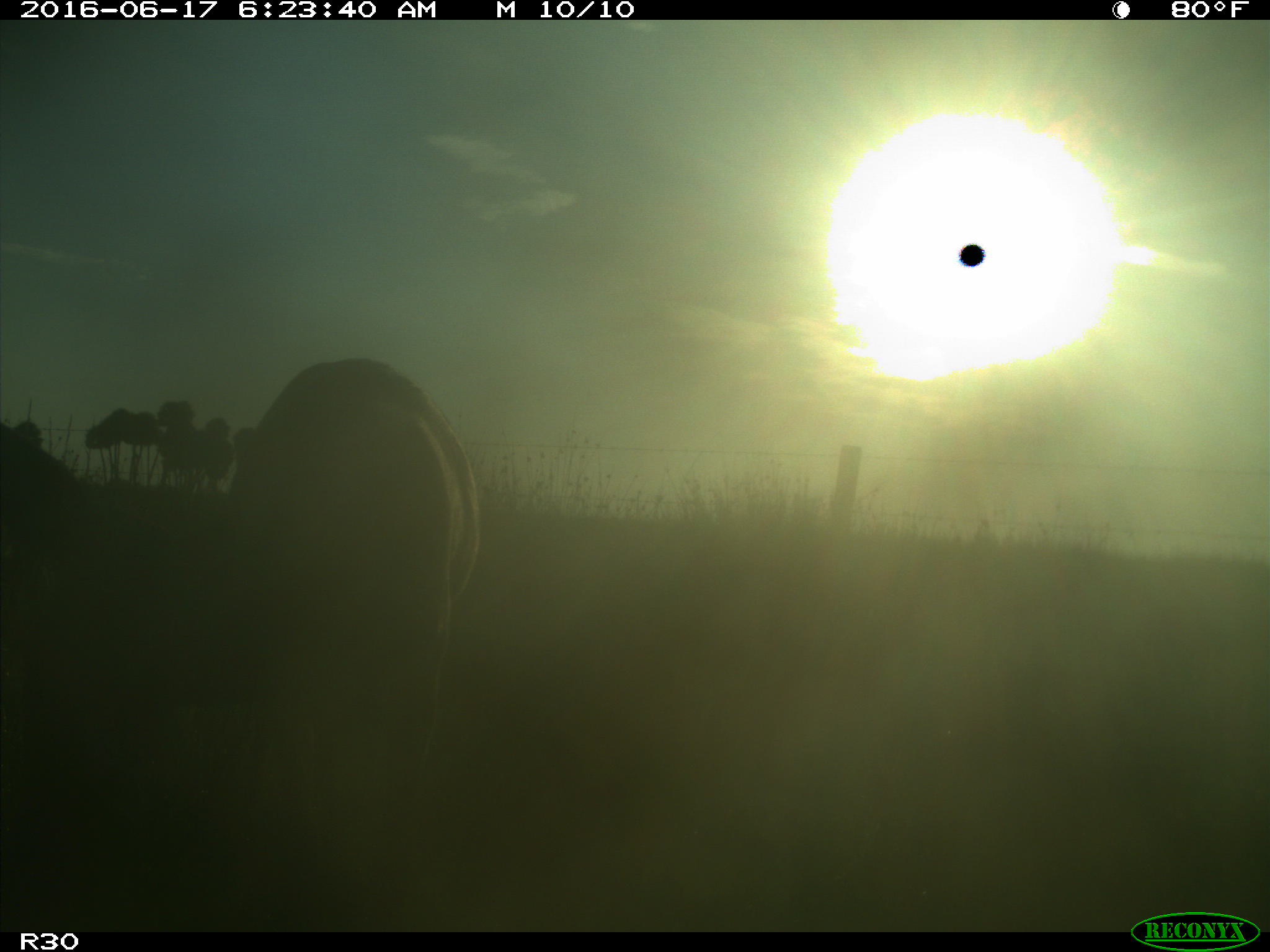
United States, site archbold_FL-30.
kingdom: Animalia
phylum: Chordata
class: Mammalia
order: Artiodactyla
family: Bovidae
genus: Bos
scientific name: Bos taurus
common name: domestic cow